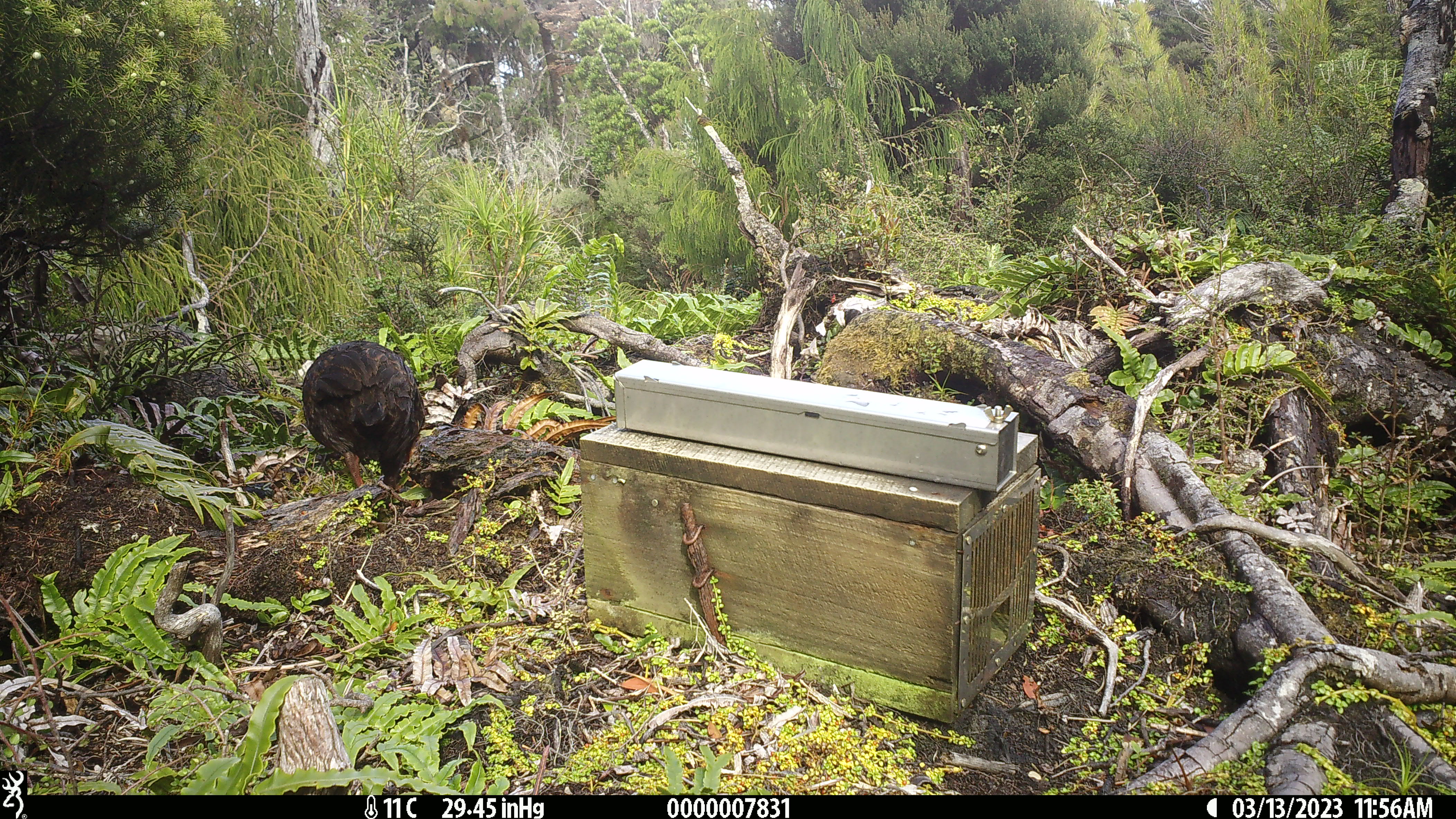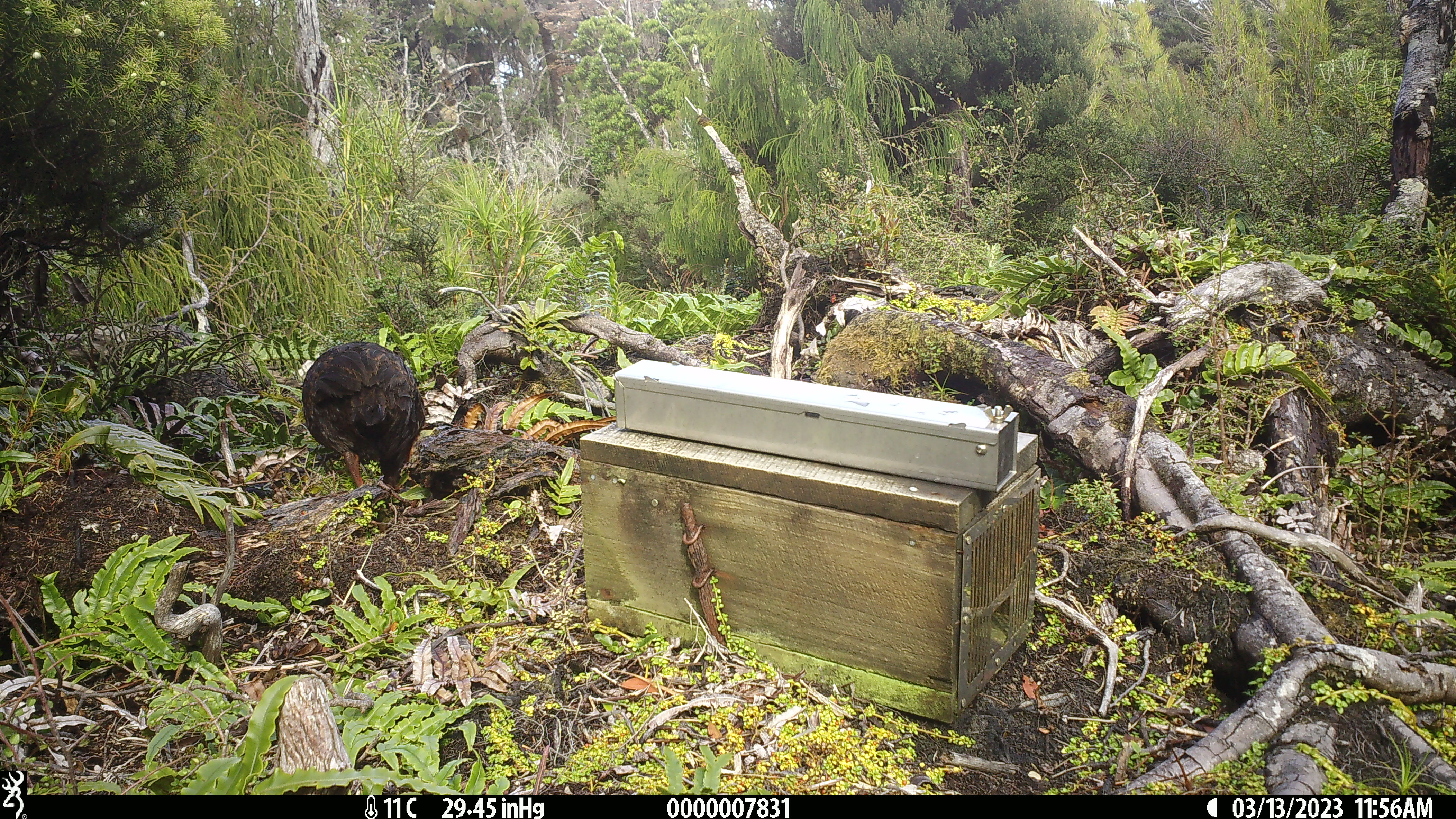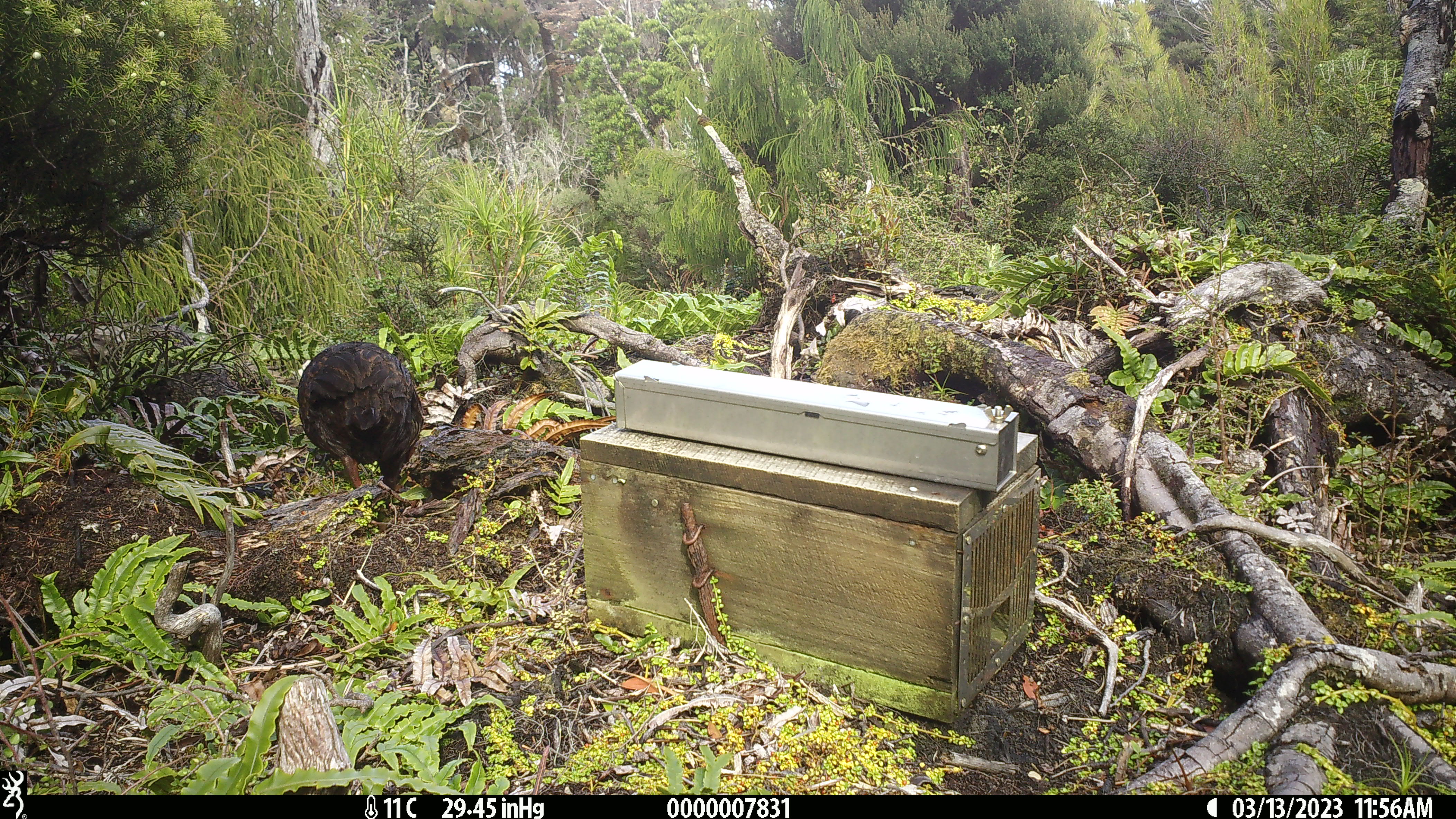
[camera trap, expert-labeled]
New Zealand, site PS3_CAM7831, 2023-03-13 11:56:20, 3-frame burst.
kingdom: Animalia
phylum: Chordata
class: Aves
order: Gruiformes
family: Rallidae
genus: Gallirallus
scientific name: Gallirallus australis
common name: weka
Weka (Gallirallus australis).